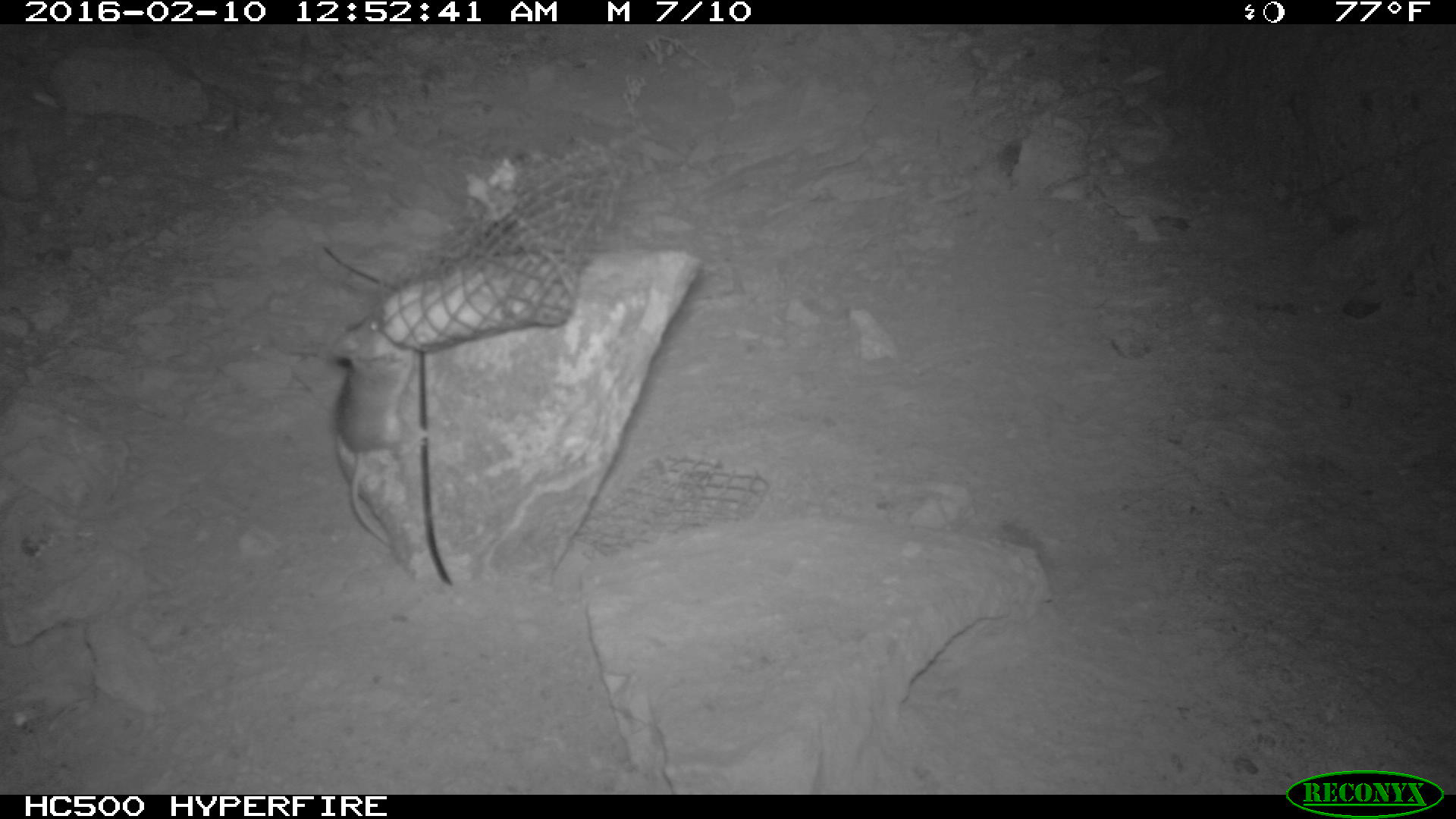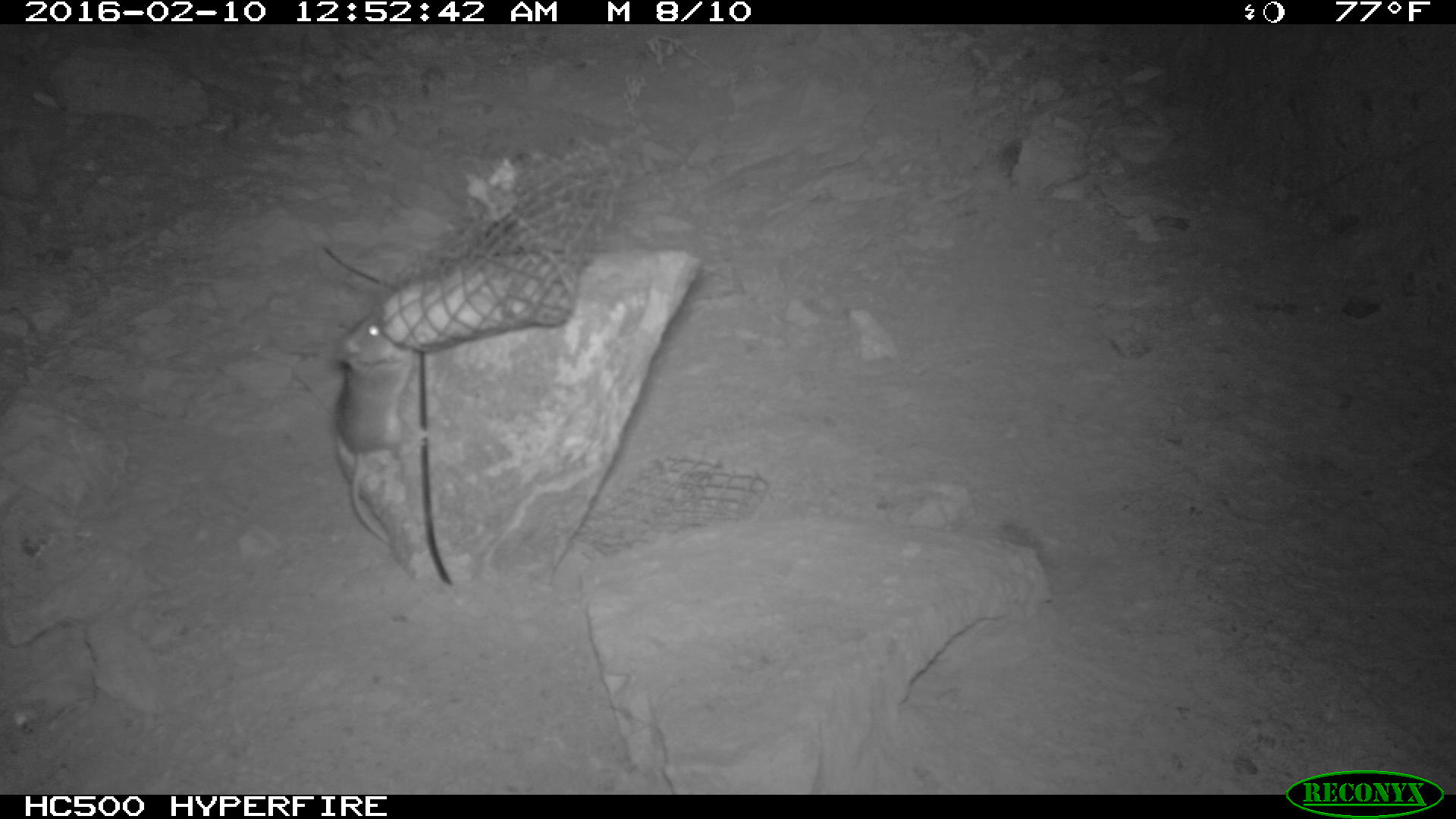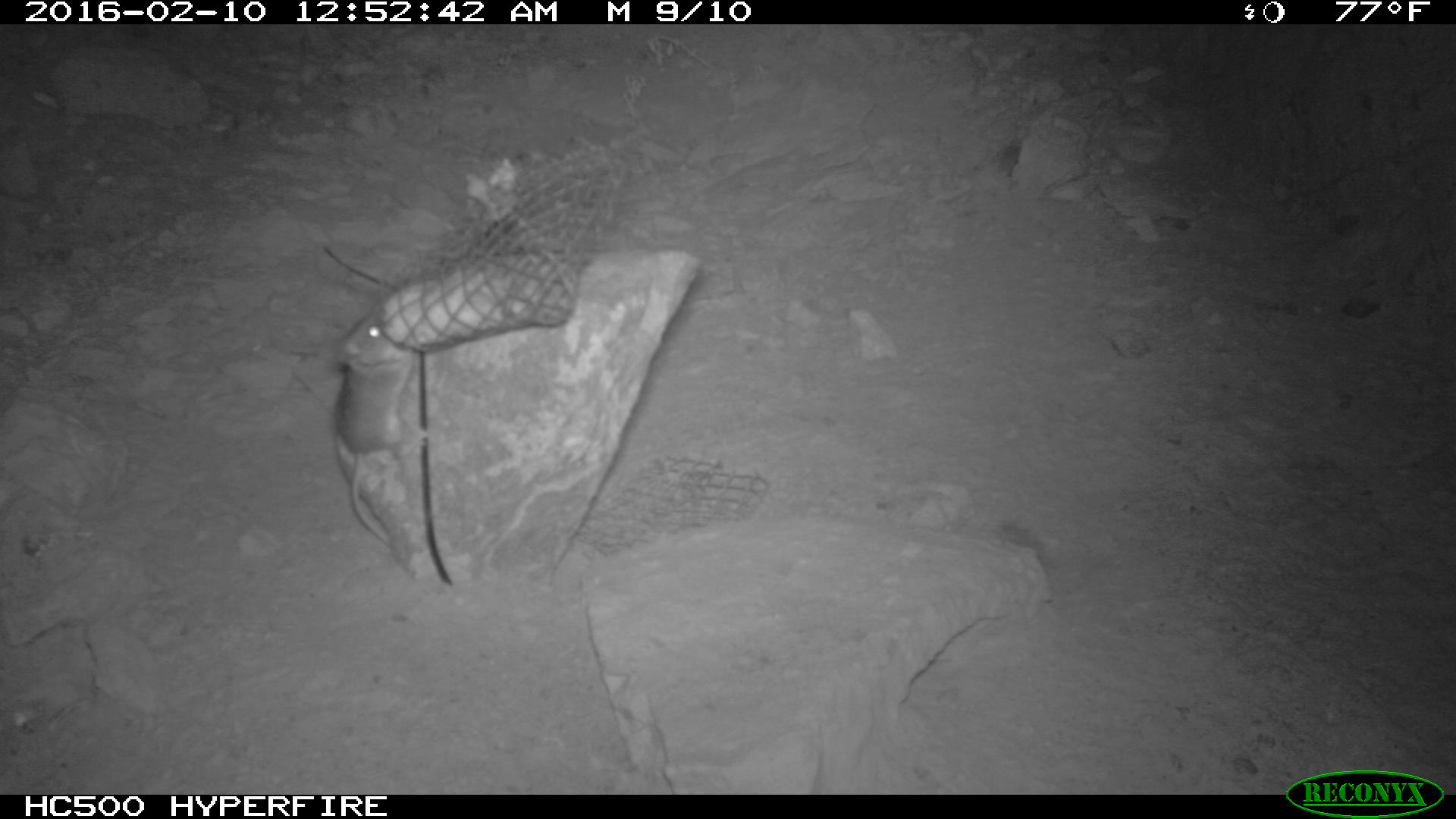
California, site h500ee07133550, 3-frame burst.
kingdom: Animalia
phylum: Chordata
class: Mammalia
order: Rodentia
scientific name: Rodentia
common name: rodent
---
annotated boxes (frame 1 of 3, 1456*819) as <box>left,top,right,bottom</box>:
rodent: <box>326,314,418,548</box>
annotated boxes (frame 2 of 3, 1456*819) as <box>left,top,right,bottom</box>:
rodent: <box>335,314,417,544</box>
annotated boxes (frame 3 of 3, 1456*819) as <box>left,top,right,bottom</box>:
rodent: <box>335,309,427,546</box>